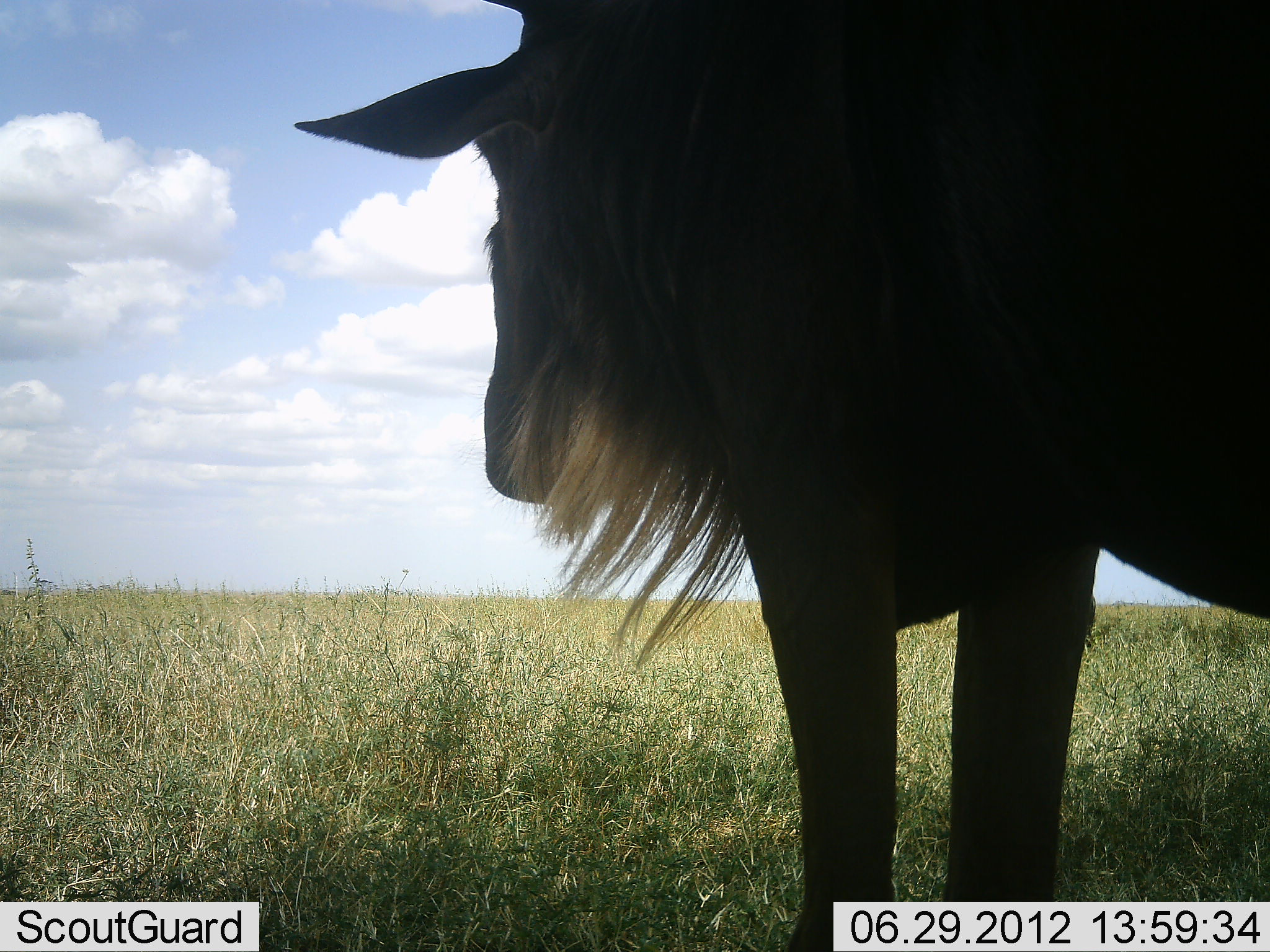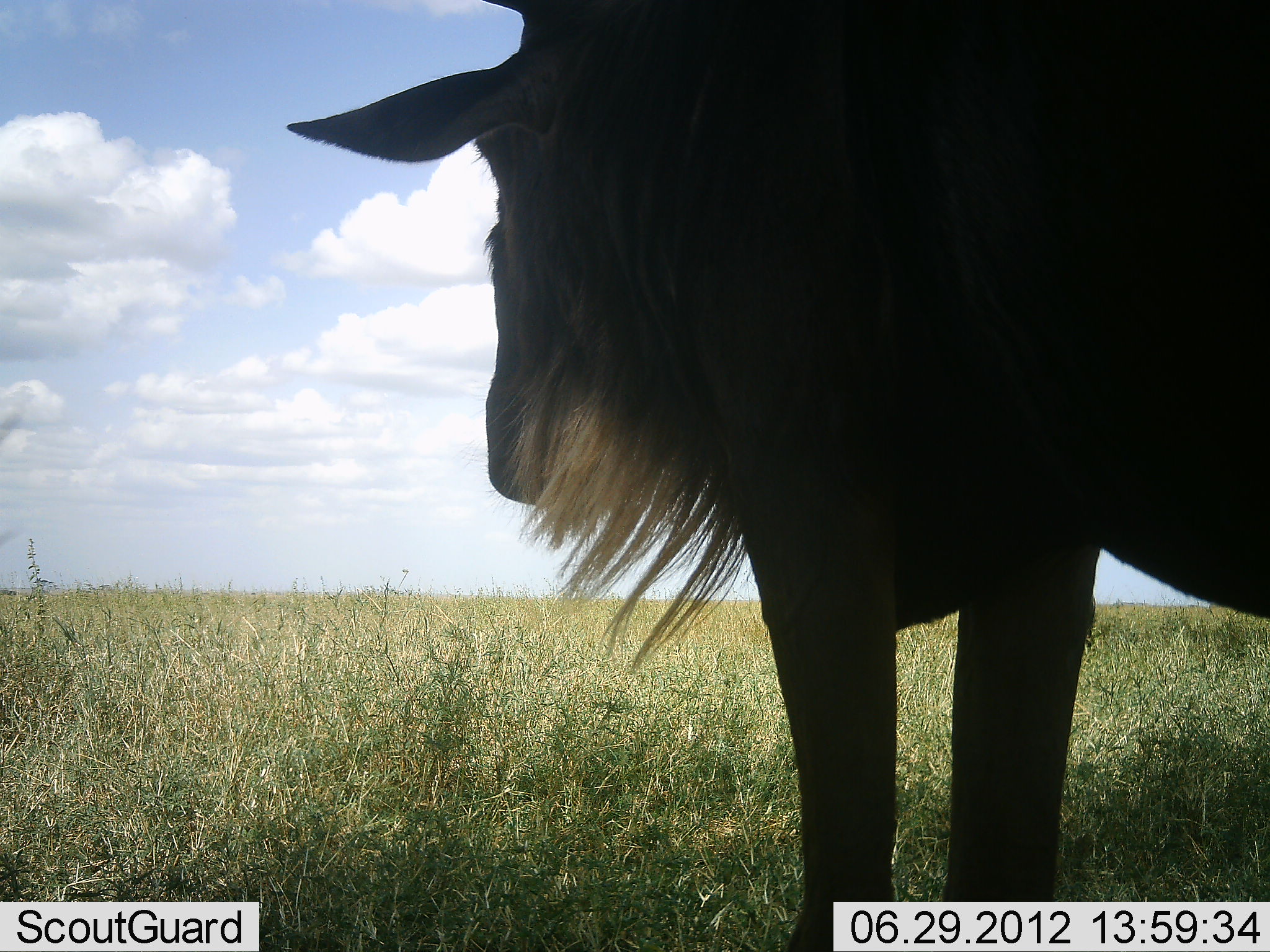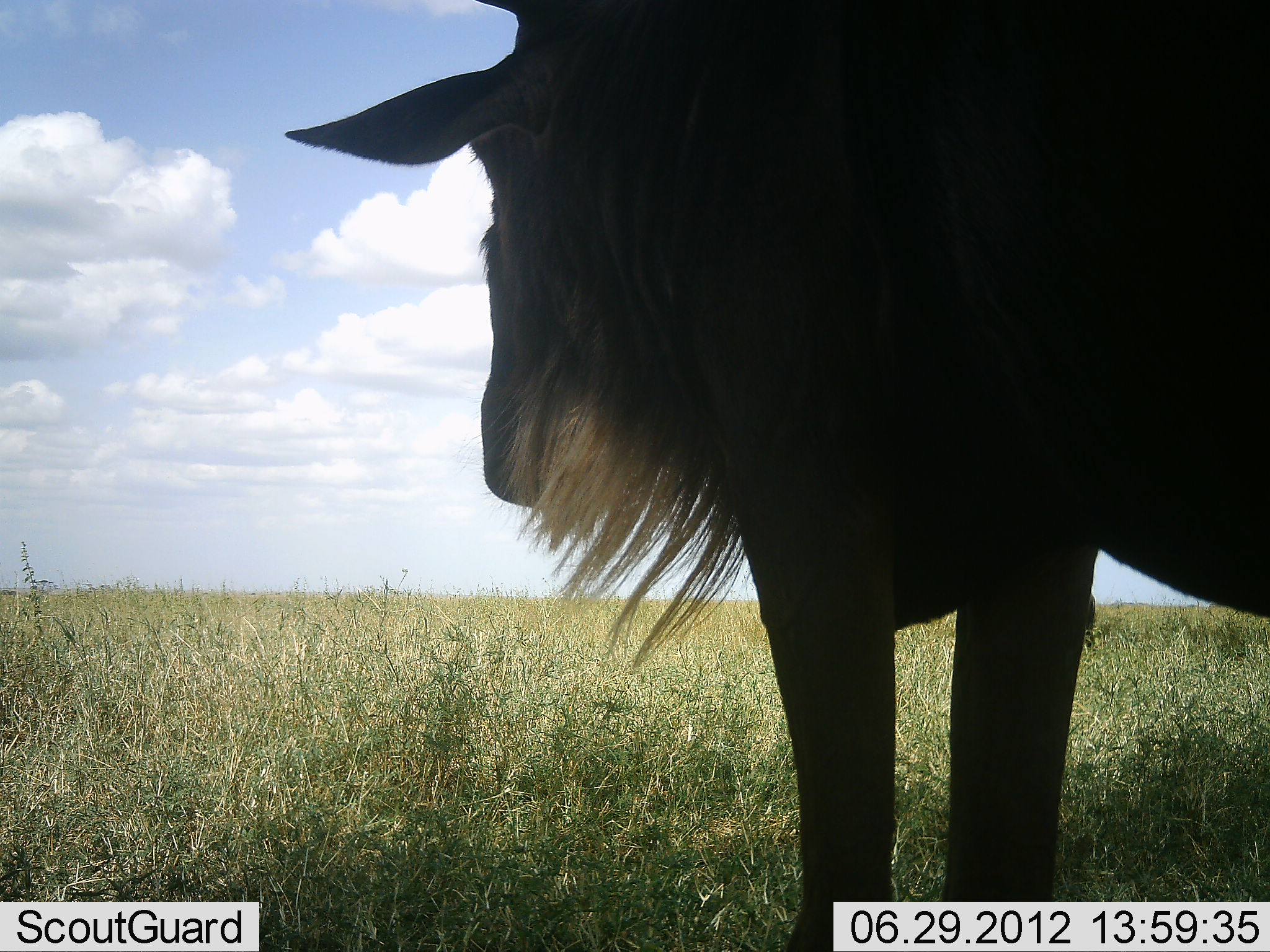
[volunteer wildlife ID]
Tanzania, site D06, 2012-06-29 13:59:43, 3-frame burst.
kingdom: Animalia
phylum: Chordata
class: Mammalia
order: Artiodactyla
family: Bovidae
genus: Connochaetes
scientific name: Connochaetes taurinus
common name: blue wildebeest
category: wildebeest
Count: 1.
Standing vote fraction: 100%.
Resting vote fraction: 0%.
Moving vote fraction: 0%.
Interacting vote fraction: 0%.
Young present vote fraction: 0%.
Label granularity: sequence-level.